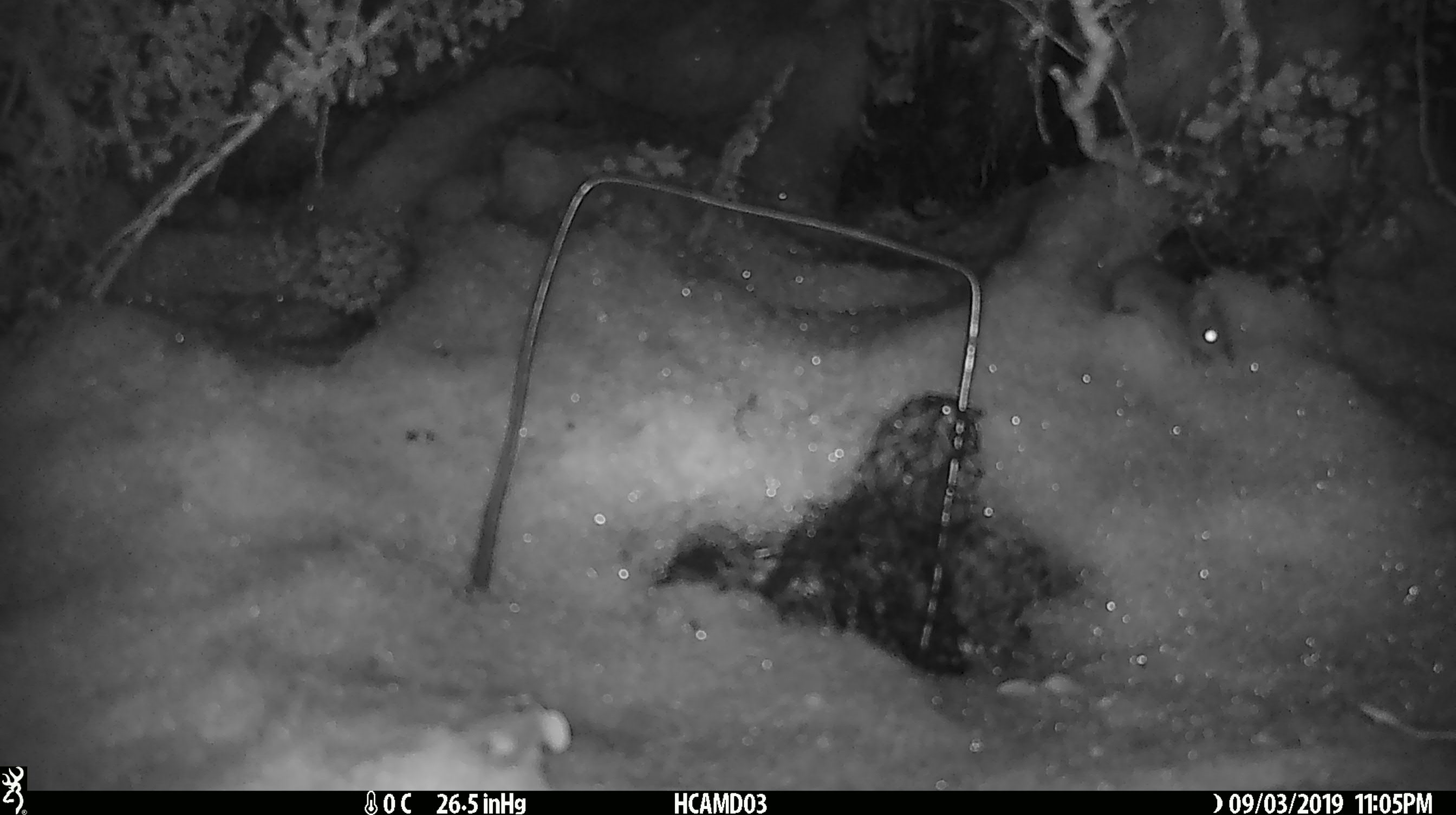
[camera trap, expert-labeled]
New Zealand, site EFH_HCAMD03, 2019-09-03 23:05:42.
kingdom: Animalia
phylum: Chordata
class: Mammalia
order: Rodentia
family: Muridae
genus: Mus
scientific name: Mus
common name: mouse